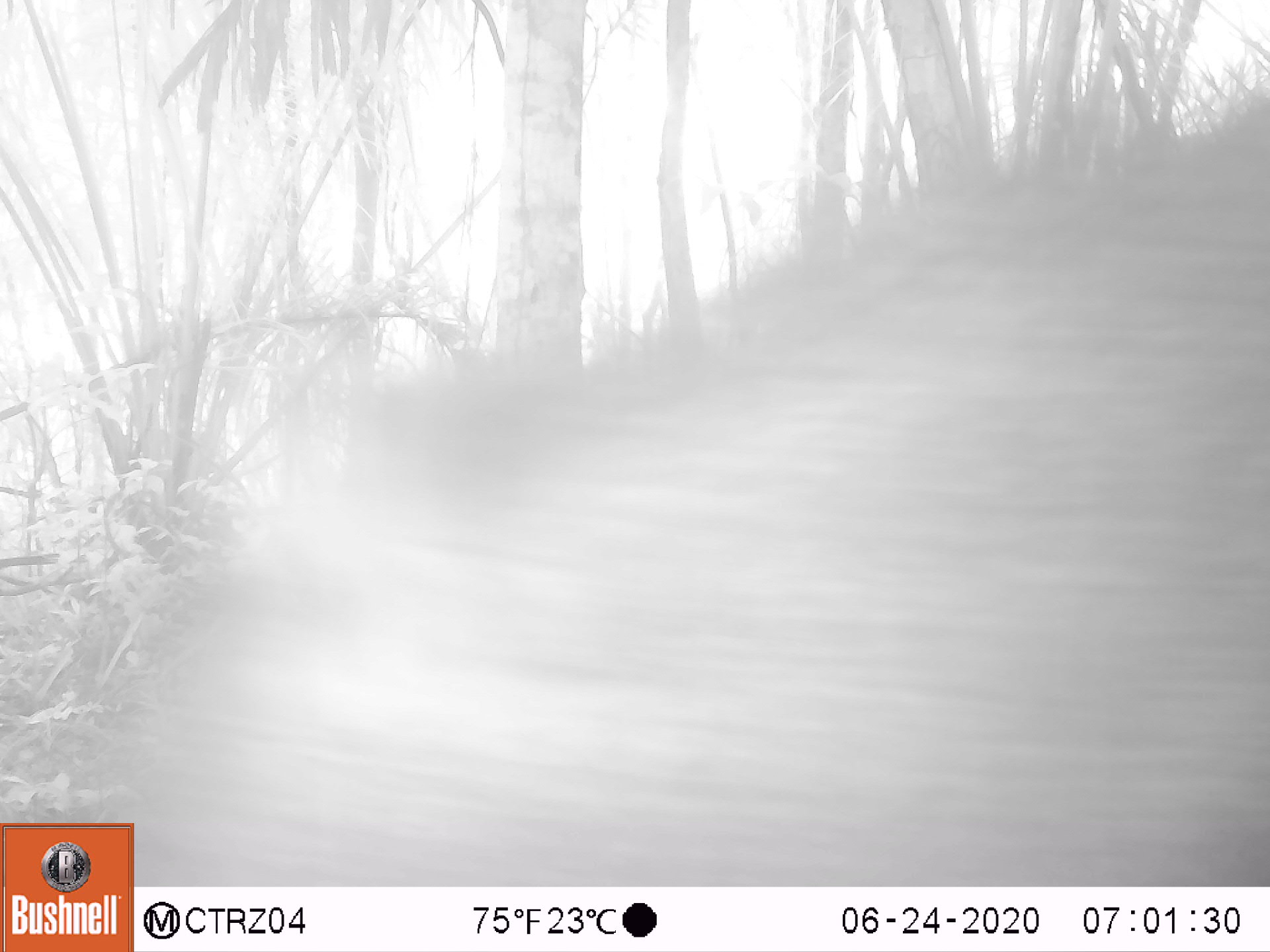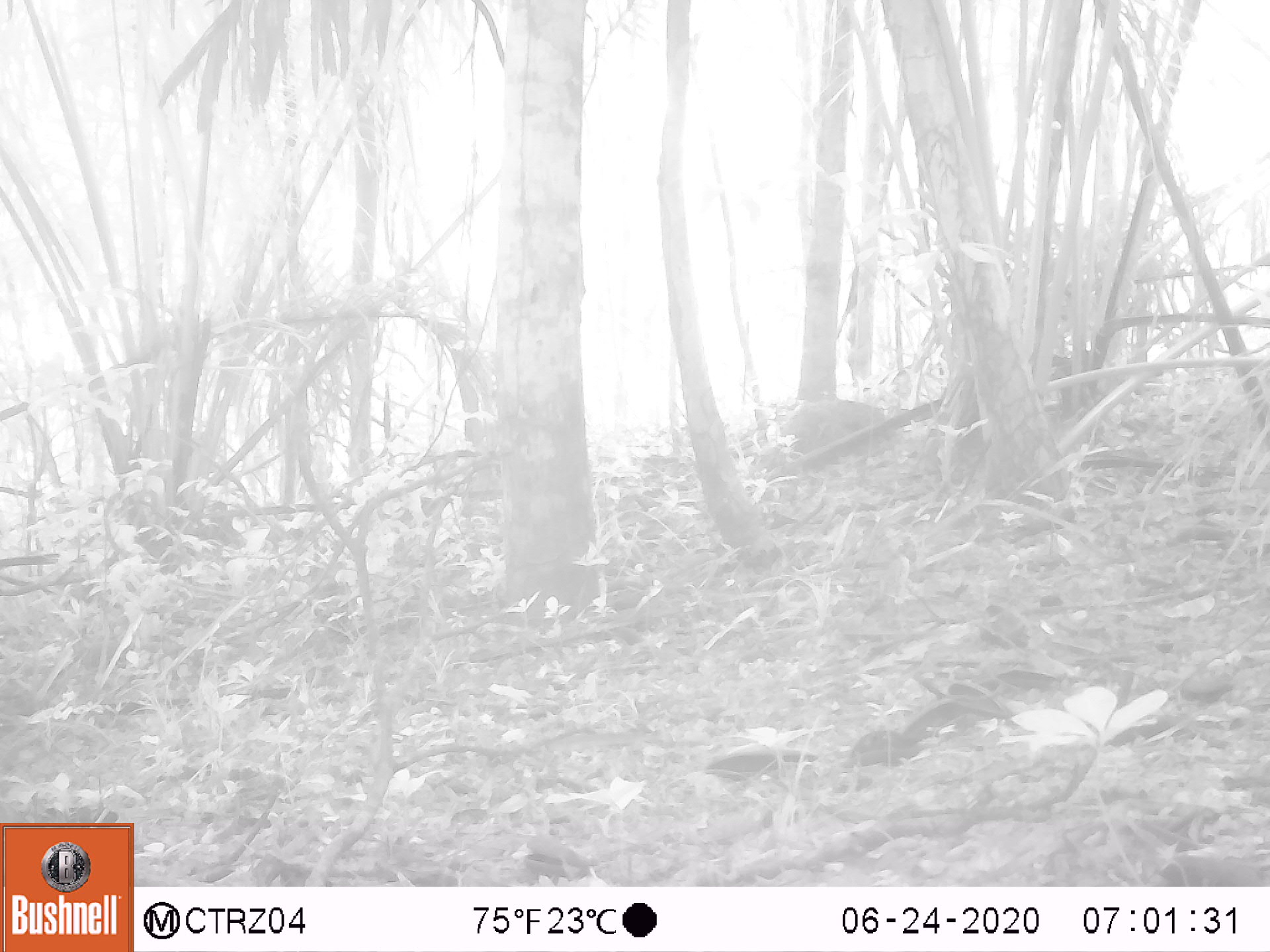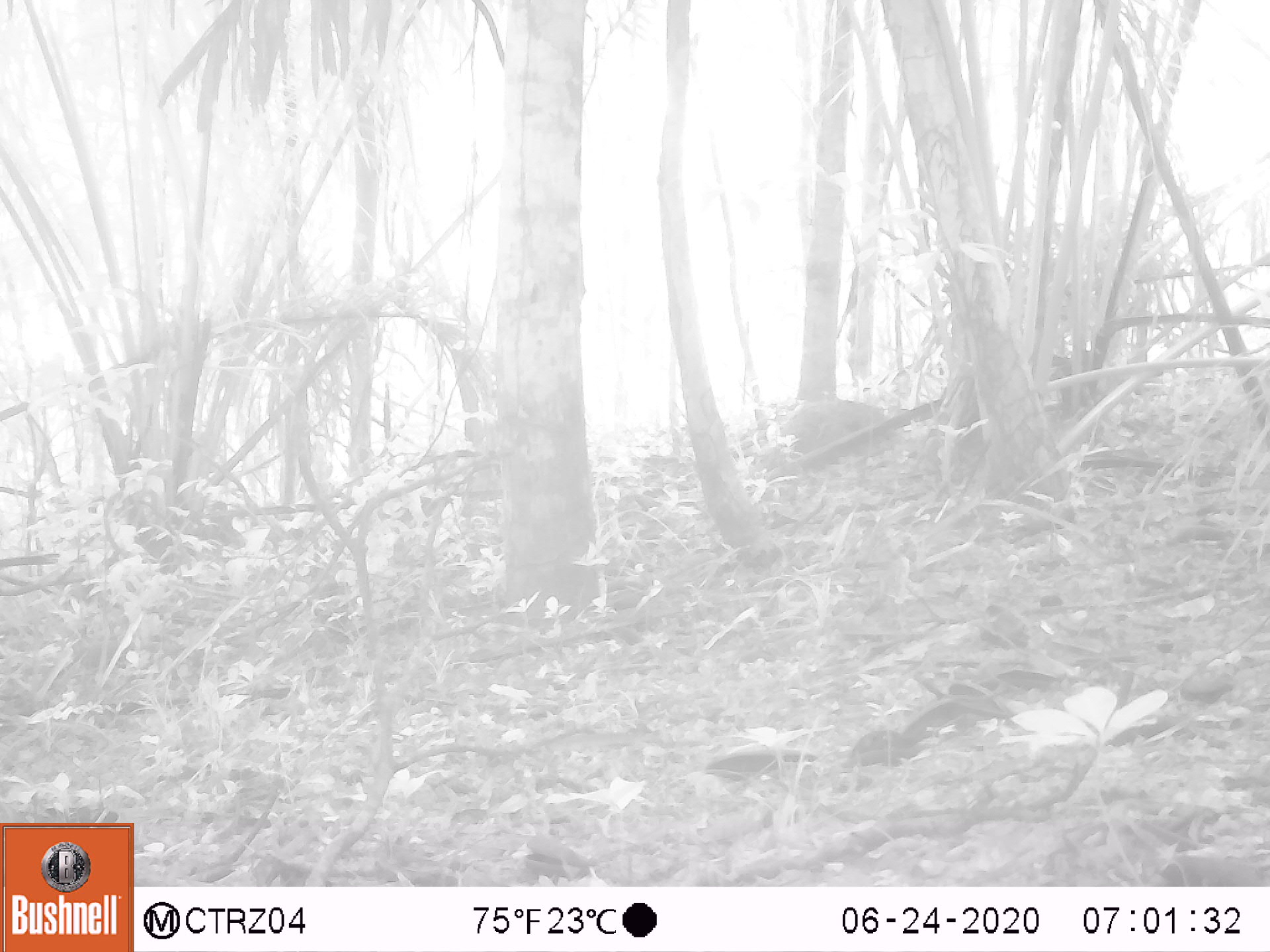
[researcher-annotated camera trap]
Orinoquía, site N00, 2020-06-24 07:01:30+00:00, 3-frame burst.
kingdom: Animalia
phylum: Chordata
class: Mammalia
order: Artiodactyla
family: Tayassuidae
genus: Pecari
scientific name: Pecari tajacu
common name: collared peccary